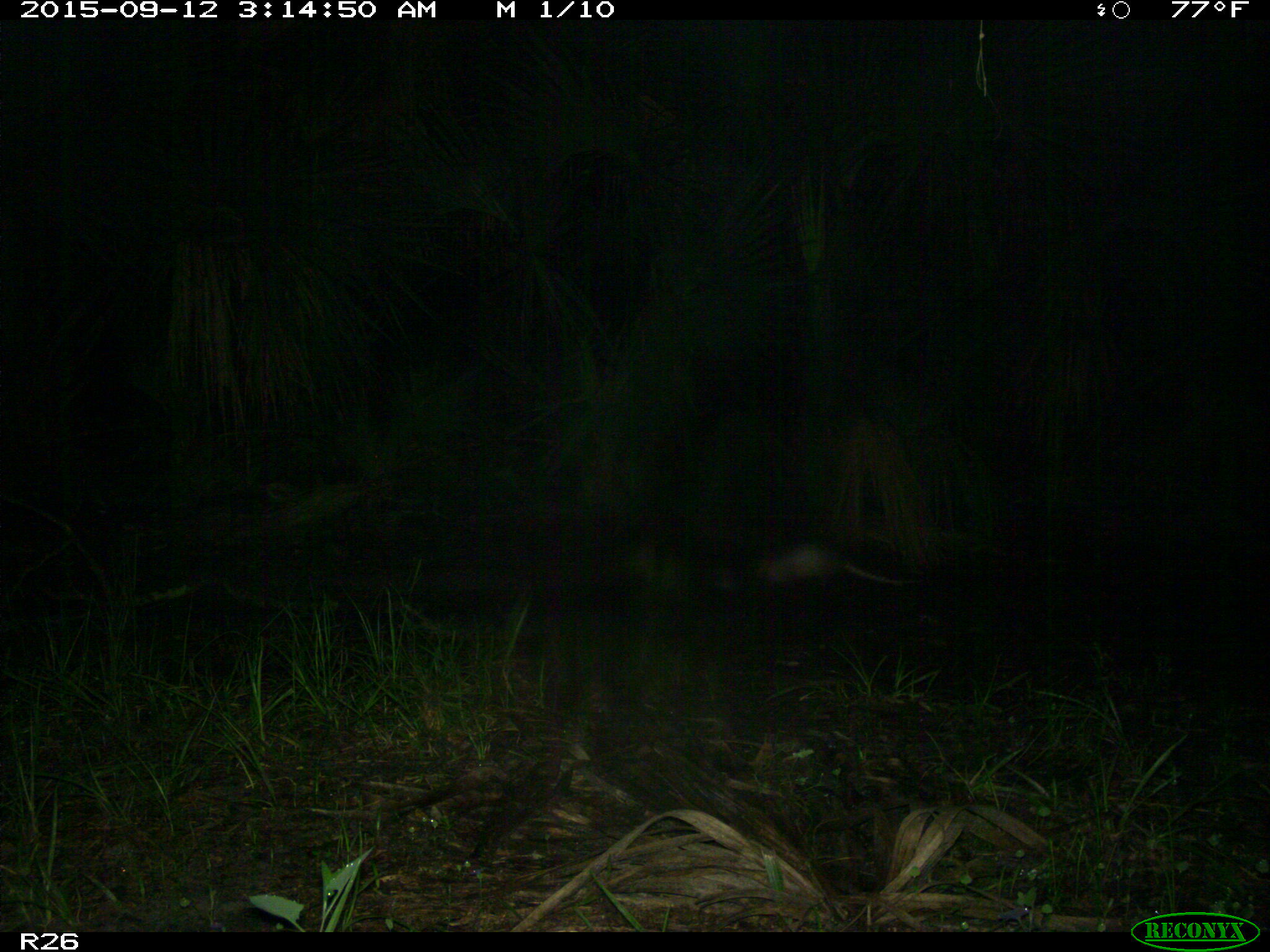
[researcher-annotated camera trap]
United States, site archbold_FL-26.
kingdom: Animalia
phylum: Chordata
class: Mammalia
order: Cingulata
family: Dasypodidae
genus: Dasypus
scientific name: Dasypus novemcinctus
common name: nine-banded armadillo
Dasypus novemcinctus (nine-banded armadillo).